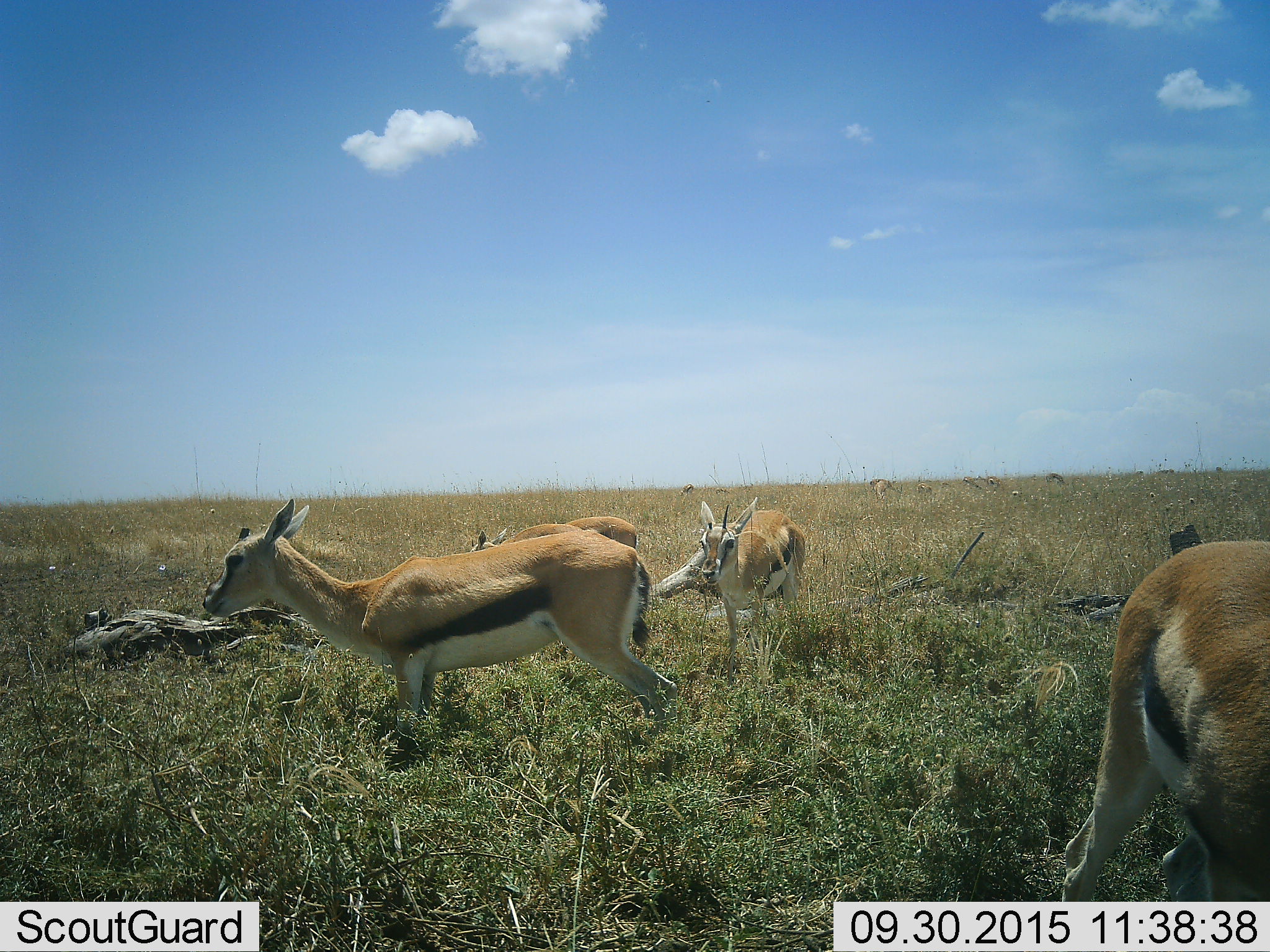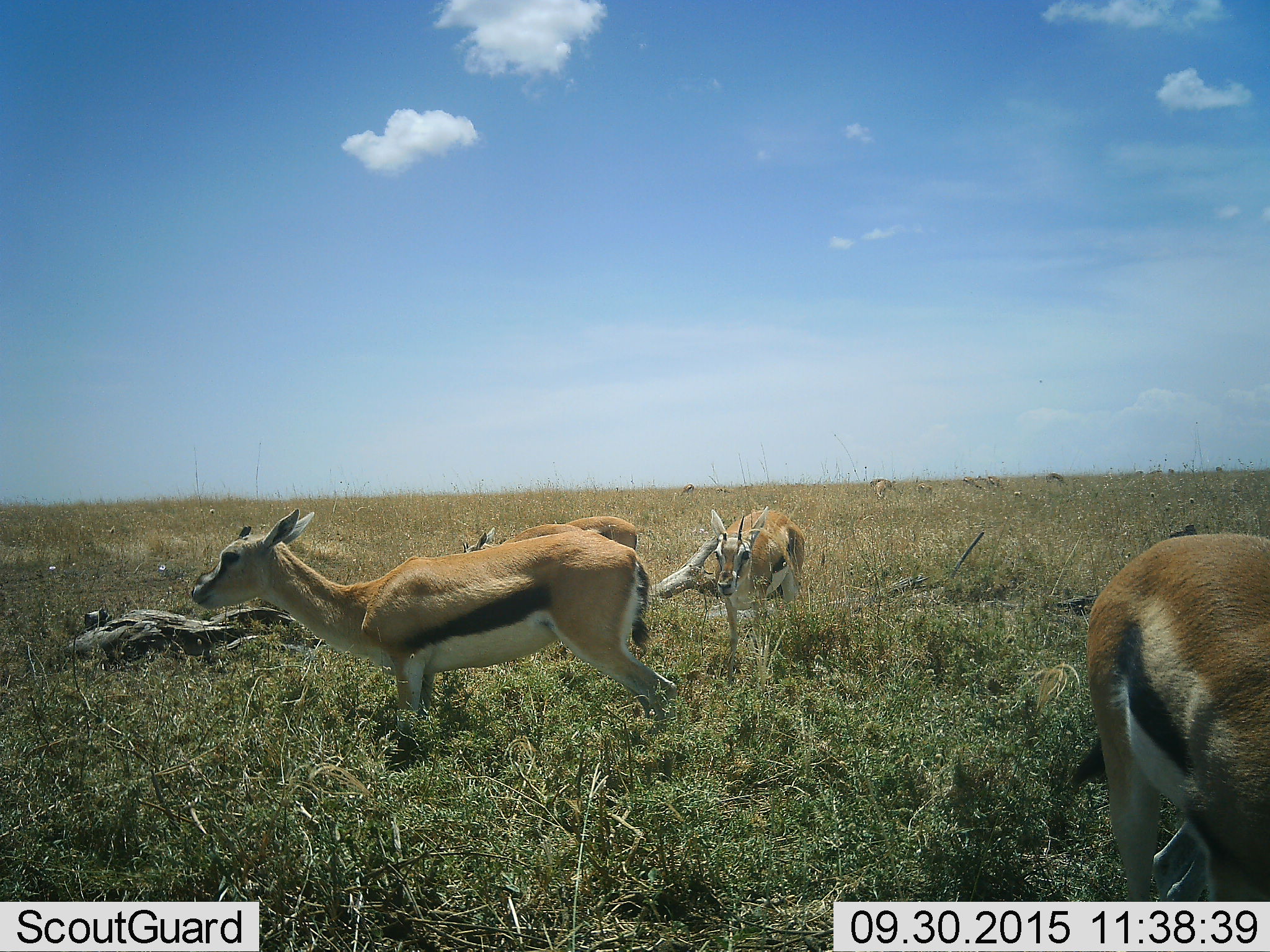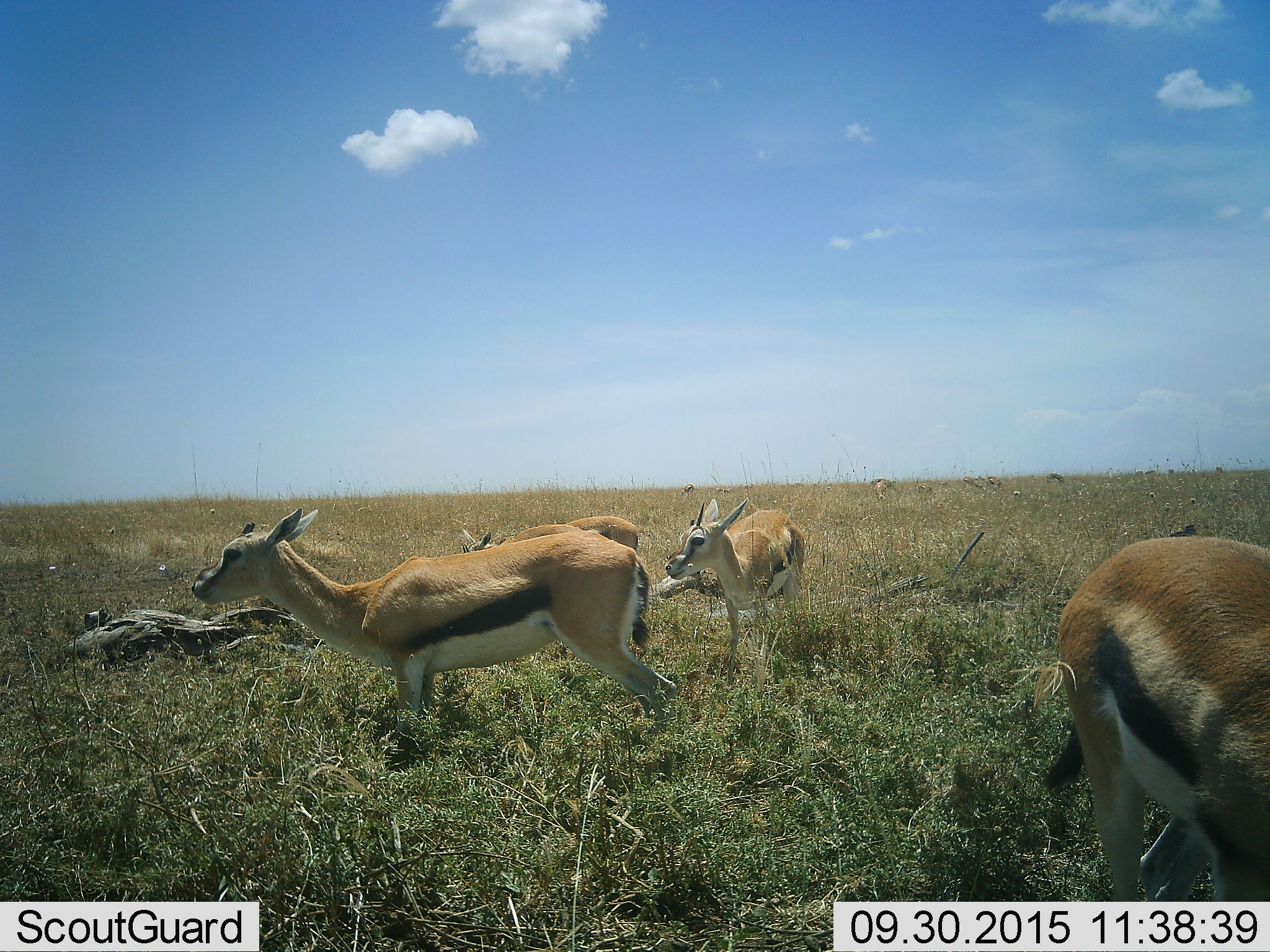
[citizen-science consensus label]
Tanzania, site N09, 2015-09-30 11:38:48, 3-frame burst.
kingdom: Animalia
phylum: Chordata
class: Mammalia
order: Artiodactyla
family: Bovidae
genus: Eudorcas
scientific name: Eudorcas thomsonii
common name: thomson's gazelle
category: gazellethomsons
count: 6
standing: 83%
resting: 0%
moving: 17%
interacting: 0%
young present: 0%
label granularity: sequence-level